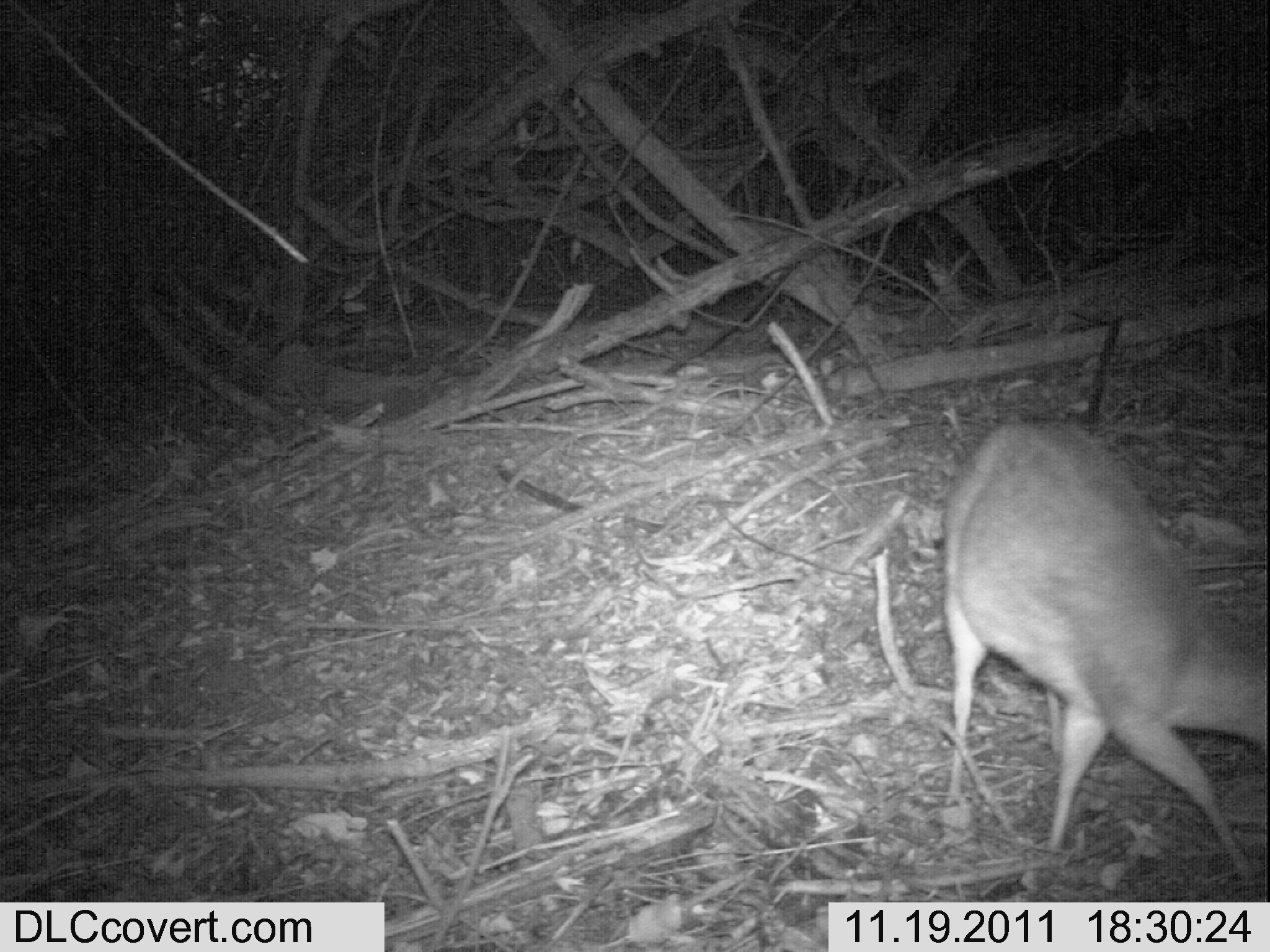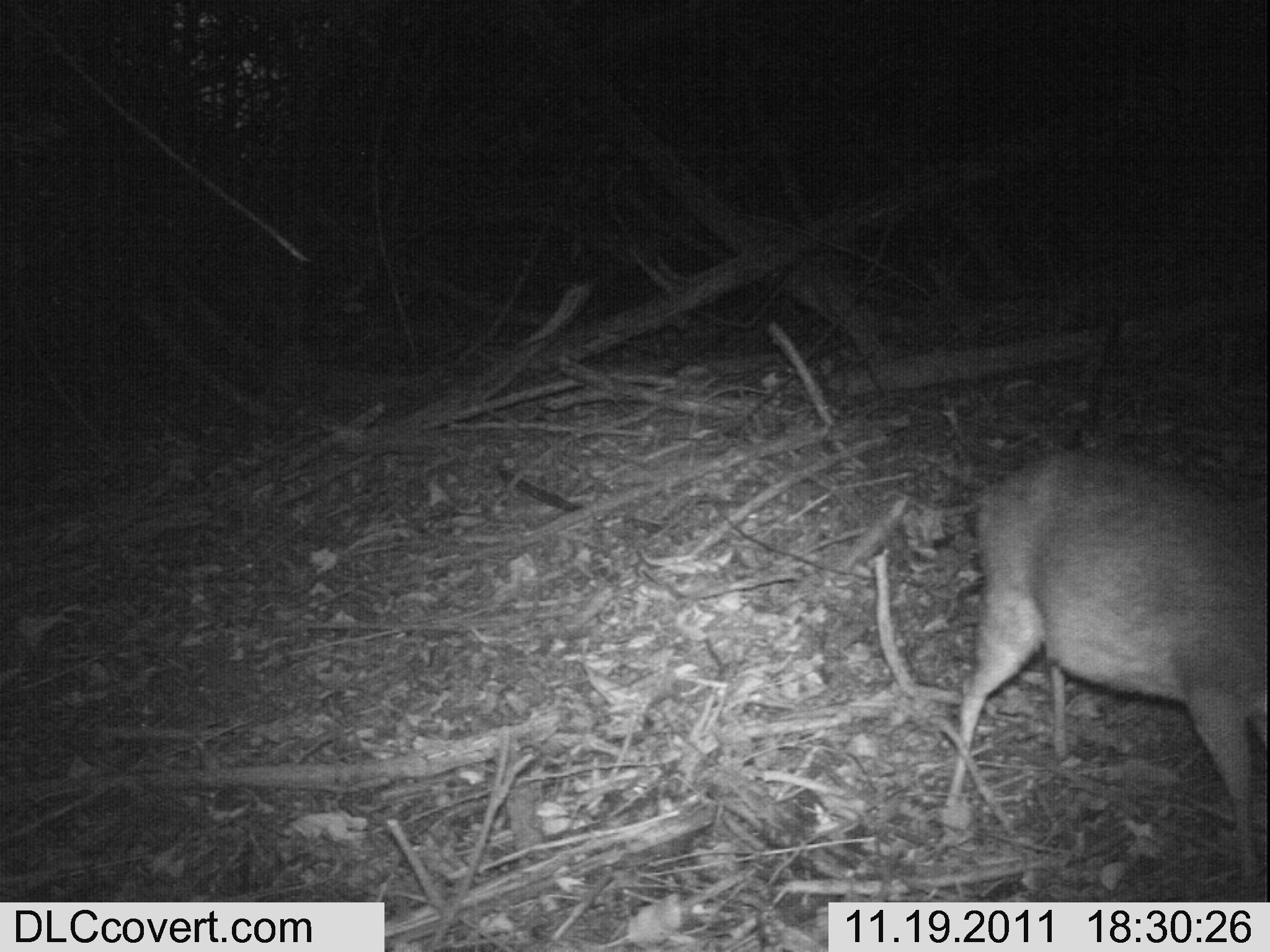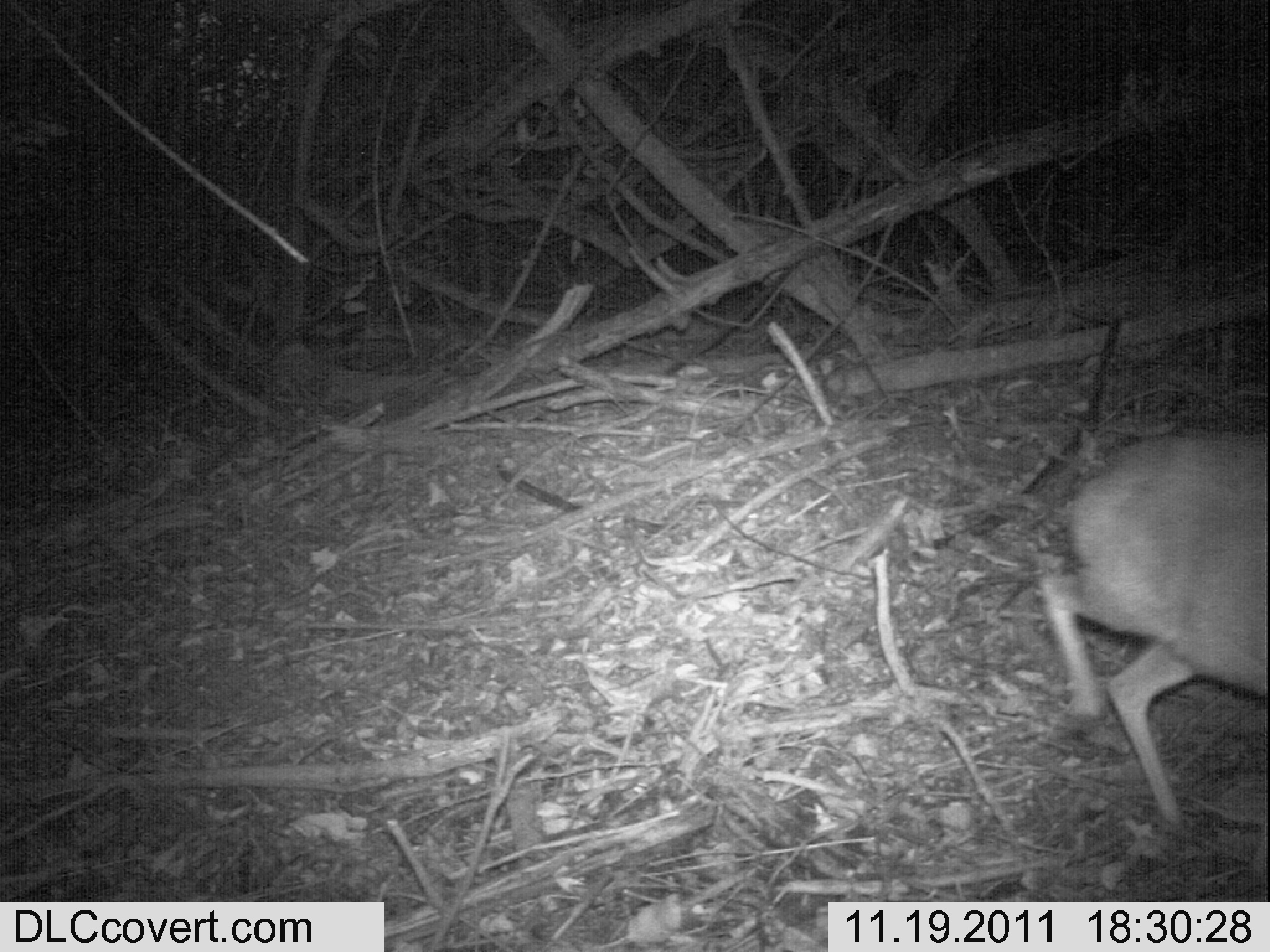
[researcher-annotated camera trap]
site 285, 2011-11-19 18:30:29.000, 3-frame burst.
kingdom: Animalia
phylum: Chordata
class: Mammalia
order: Artiodactyla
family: Bovidae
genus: Nesotragus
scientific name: Nesotragus moschatus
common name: suni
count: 1